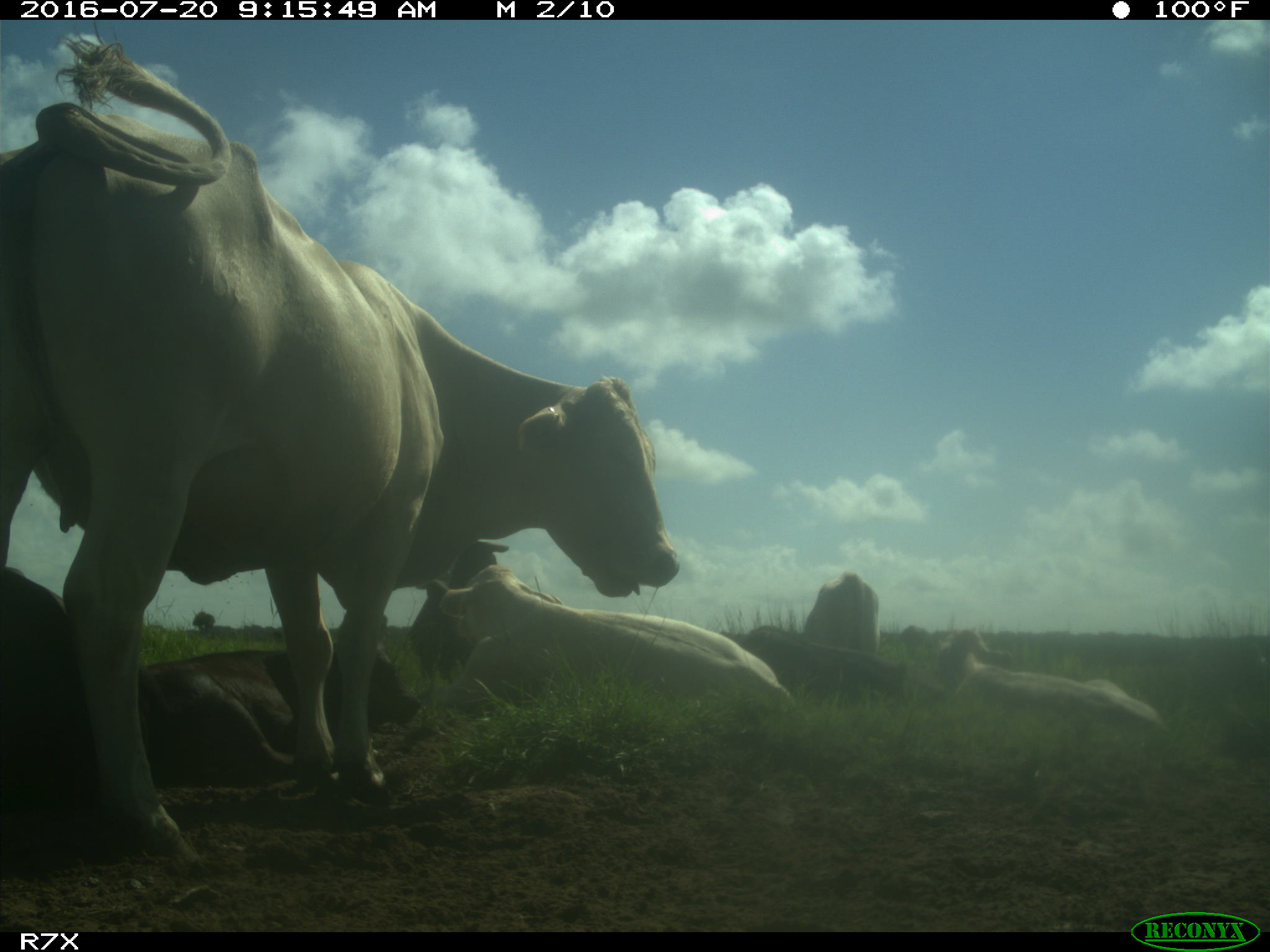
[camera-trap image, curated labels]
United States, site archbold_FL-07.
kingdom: Animalia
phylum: Chordata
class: Mammalia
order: Artiodactyla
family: Bovidae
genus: Bos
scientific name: Bos taurus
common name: domestic cow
Bos taurus (domestic cow).